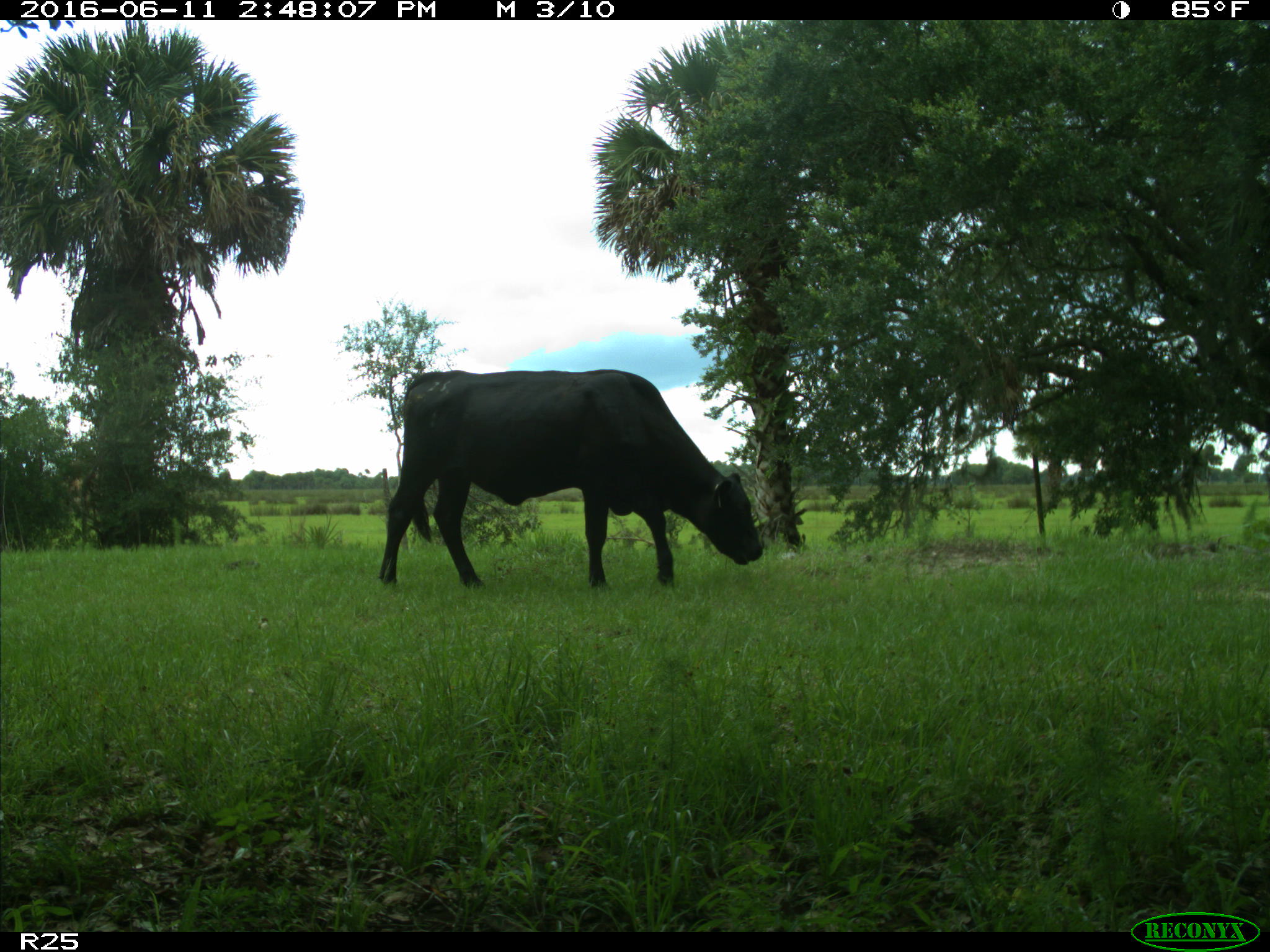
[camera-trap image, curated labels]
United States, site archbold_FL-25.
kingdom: Animalia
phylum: Chordata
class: Mammalia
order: Artiodactyla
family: Bovidae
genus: Bos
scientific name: Bos taurus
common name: domestic cow